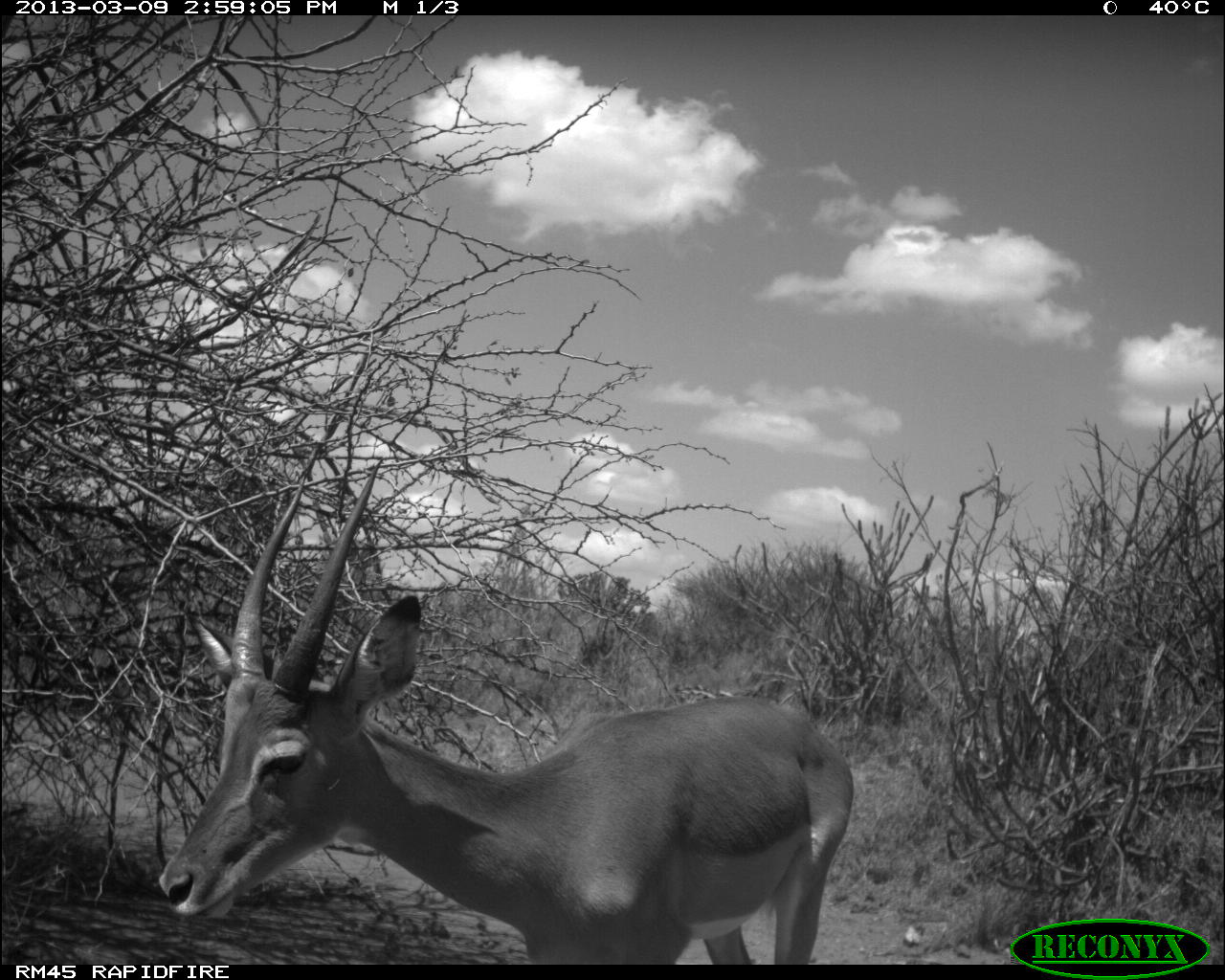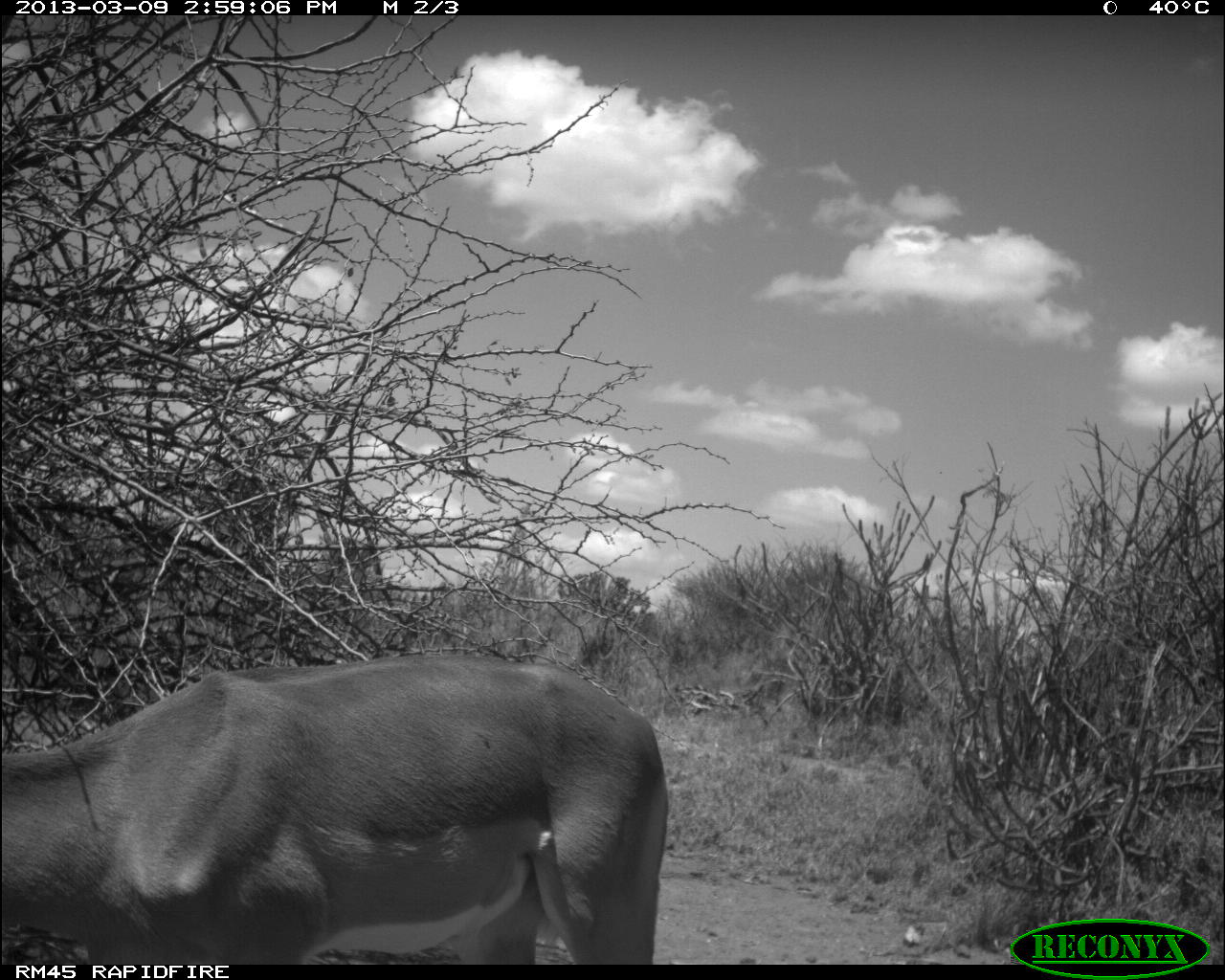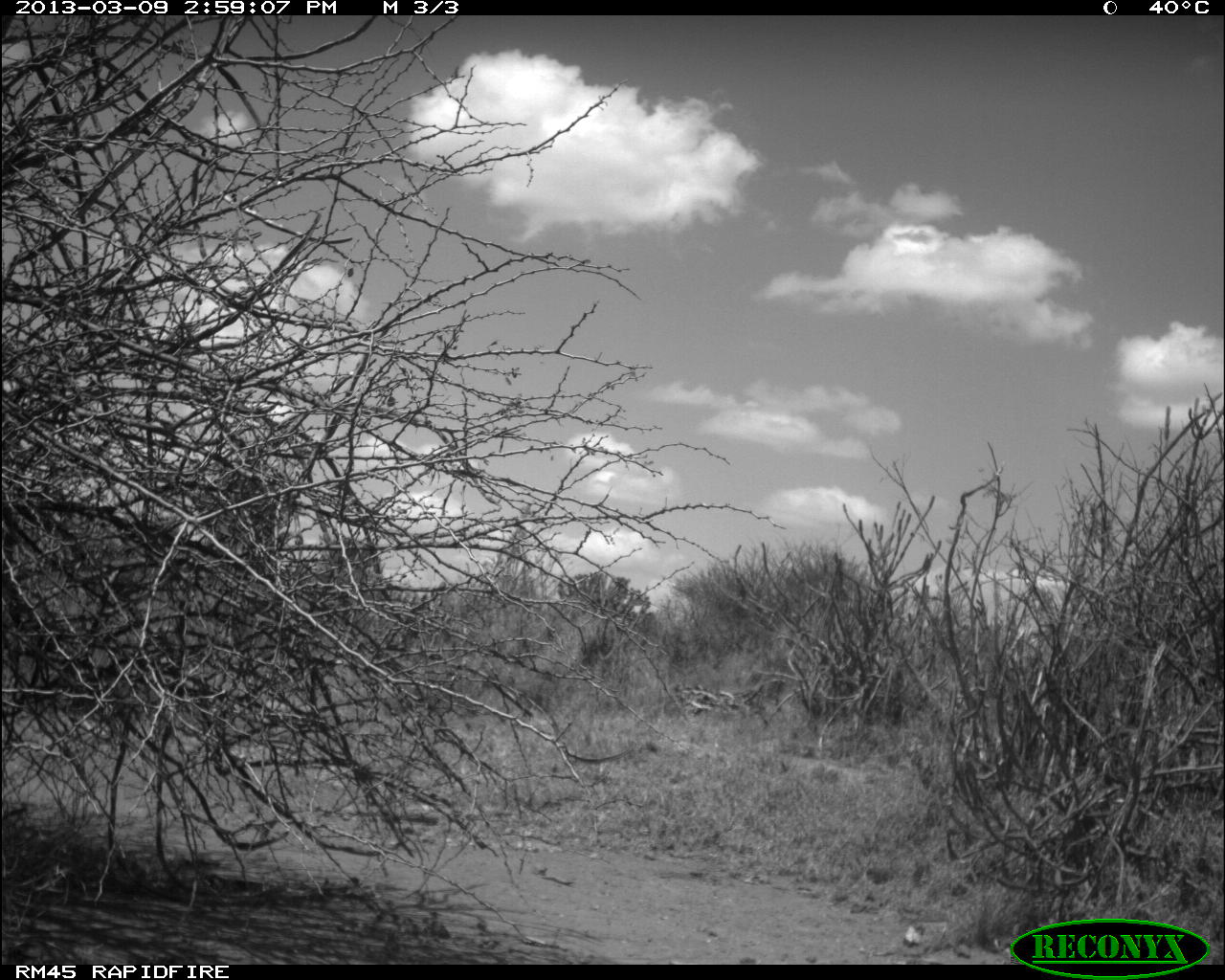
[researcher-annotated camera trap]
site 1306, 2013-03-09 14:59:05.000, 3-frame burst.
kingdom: Animalia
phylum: Chordata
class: Mammalia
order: Artiodactyla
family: Bovidae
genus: Aepyceros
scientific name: Aepyceros melampus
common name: impala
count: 1